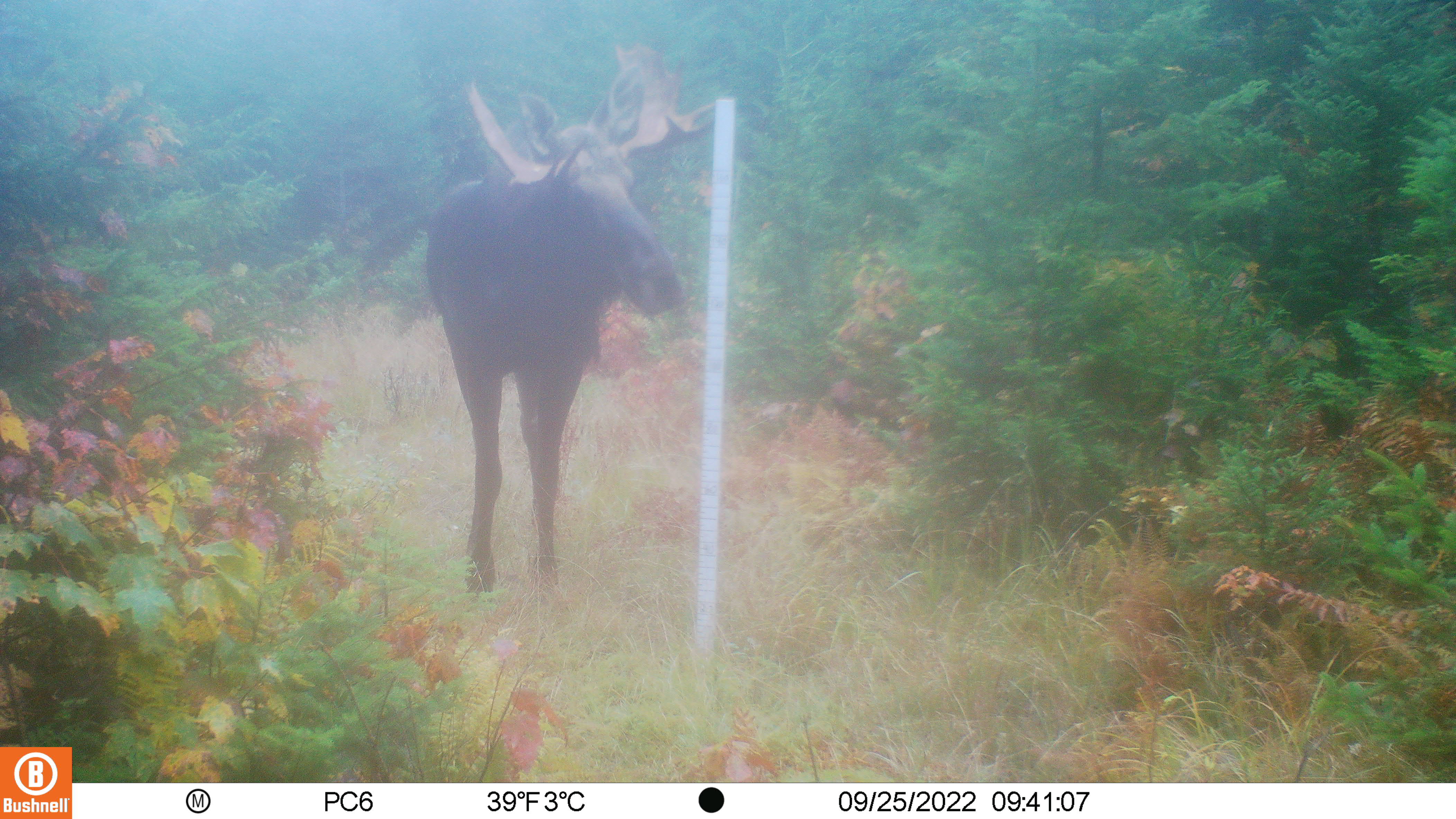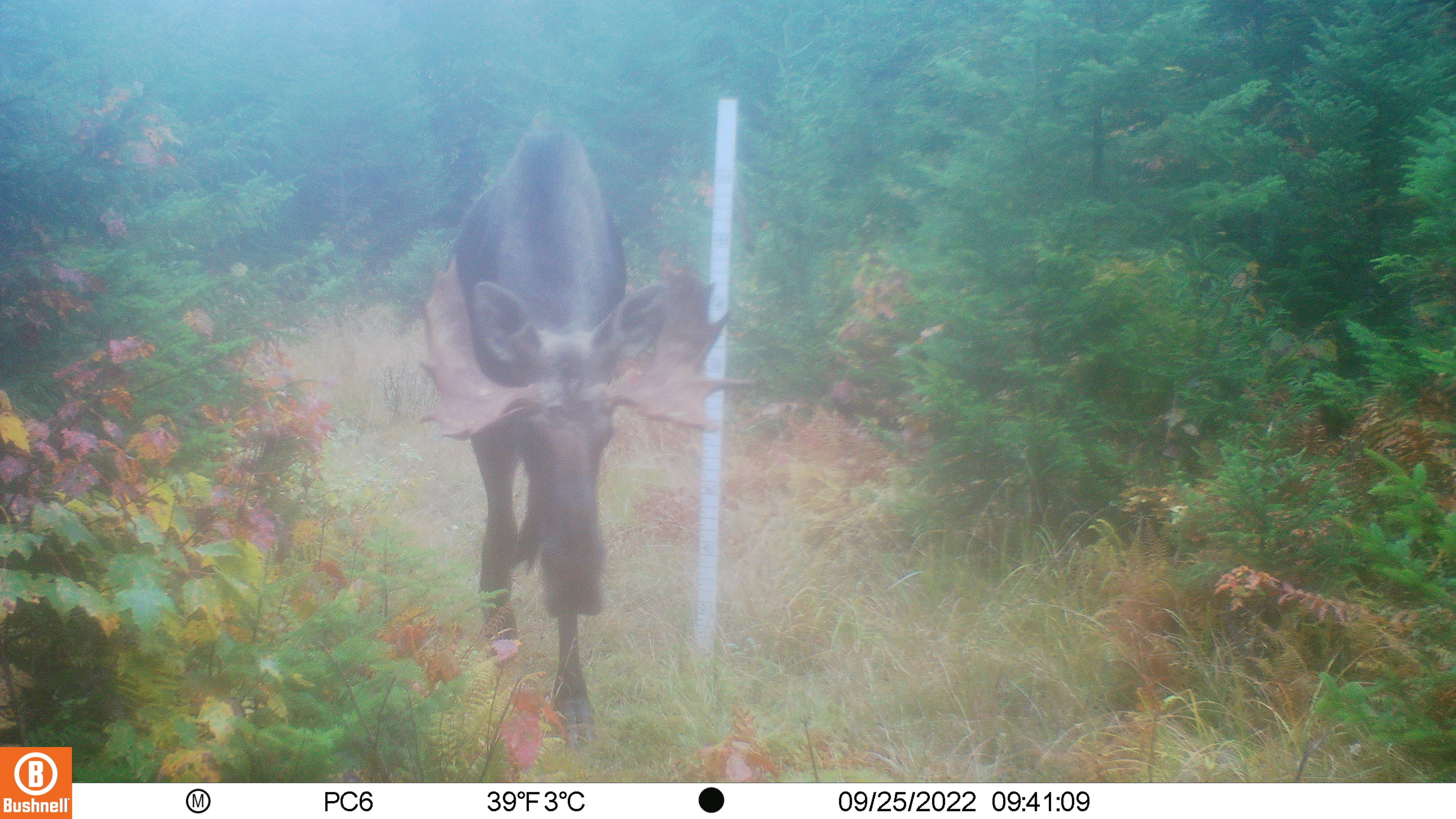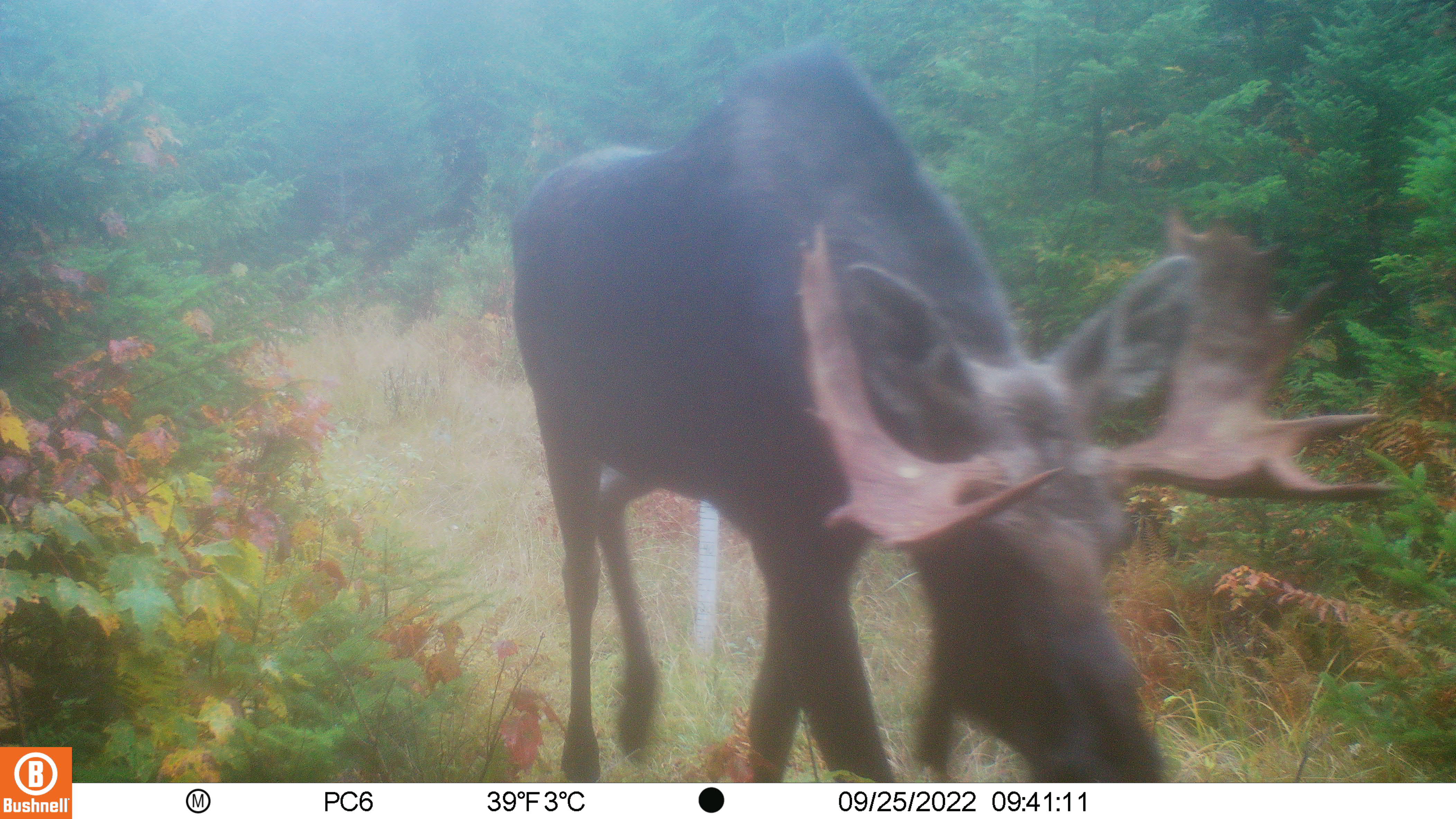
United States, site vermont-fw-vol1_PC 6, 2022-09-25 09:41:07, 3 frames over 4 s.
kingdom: Animalia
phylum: Chordata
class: Mammalia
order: Artiodactyla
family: Cervidae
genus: Alces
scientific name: Alces alces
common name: moose